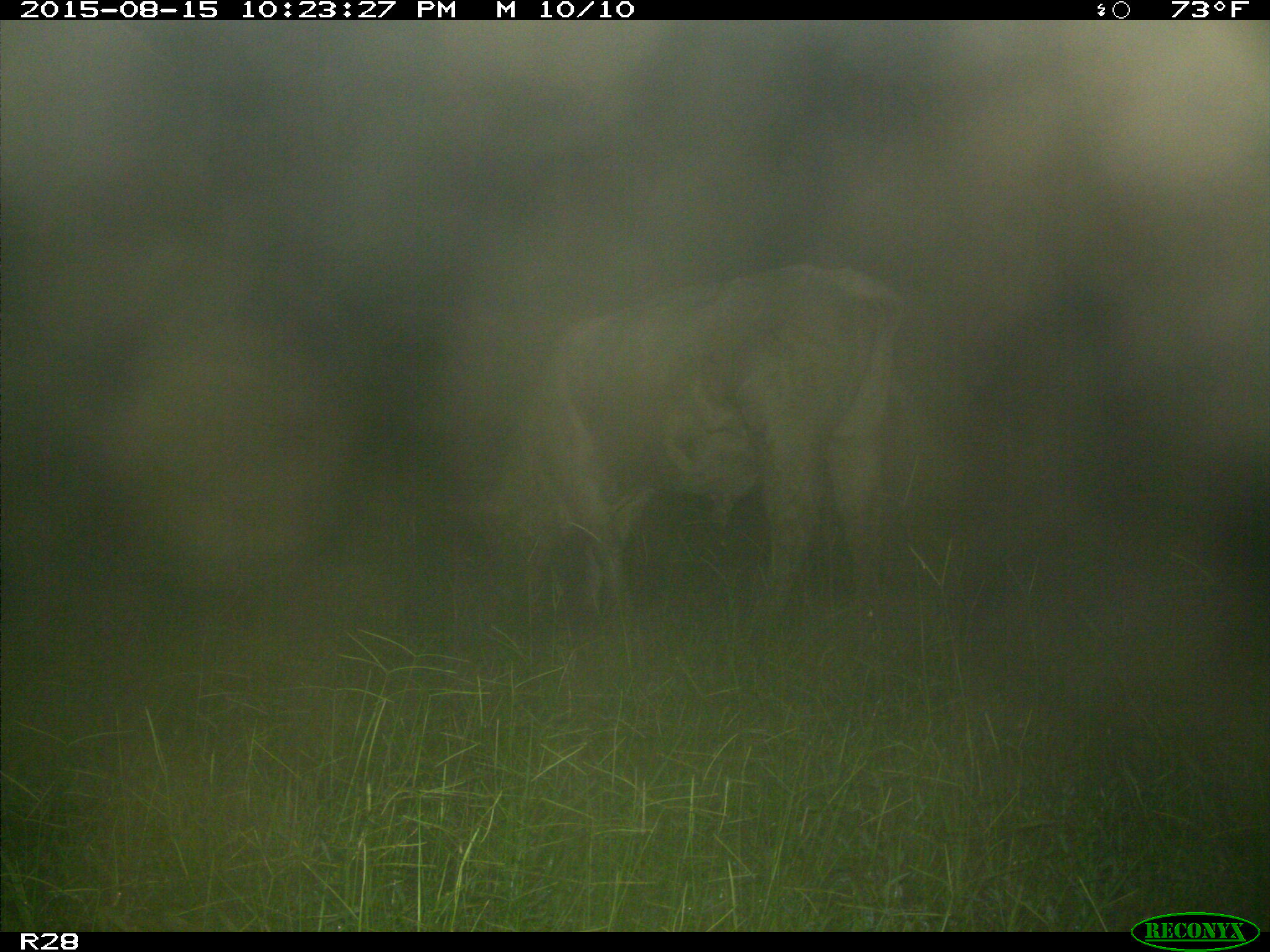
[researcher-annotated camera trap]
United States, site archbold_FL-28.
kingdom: Animalia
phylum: Chordata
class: Mammalia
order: Artiodactyla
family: Bovidae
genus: Bos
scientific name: Bos taurus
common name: domestic cow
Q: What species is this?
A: Bos taurus (domestic cow).